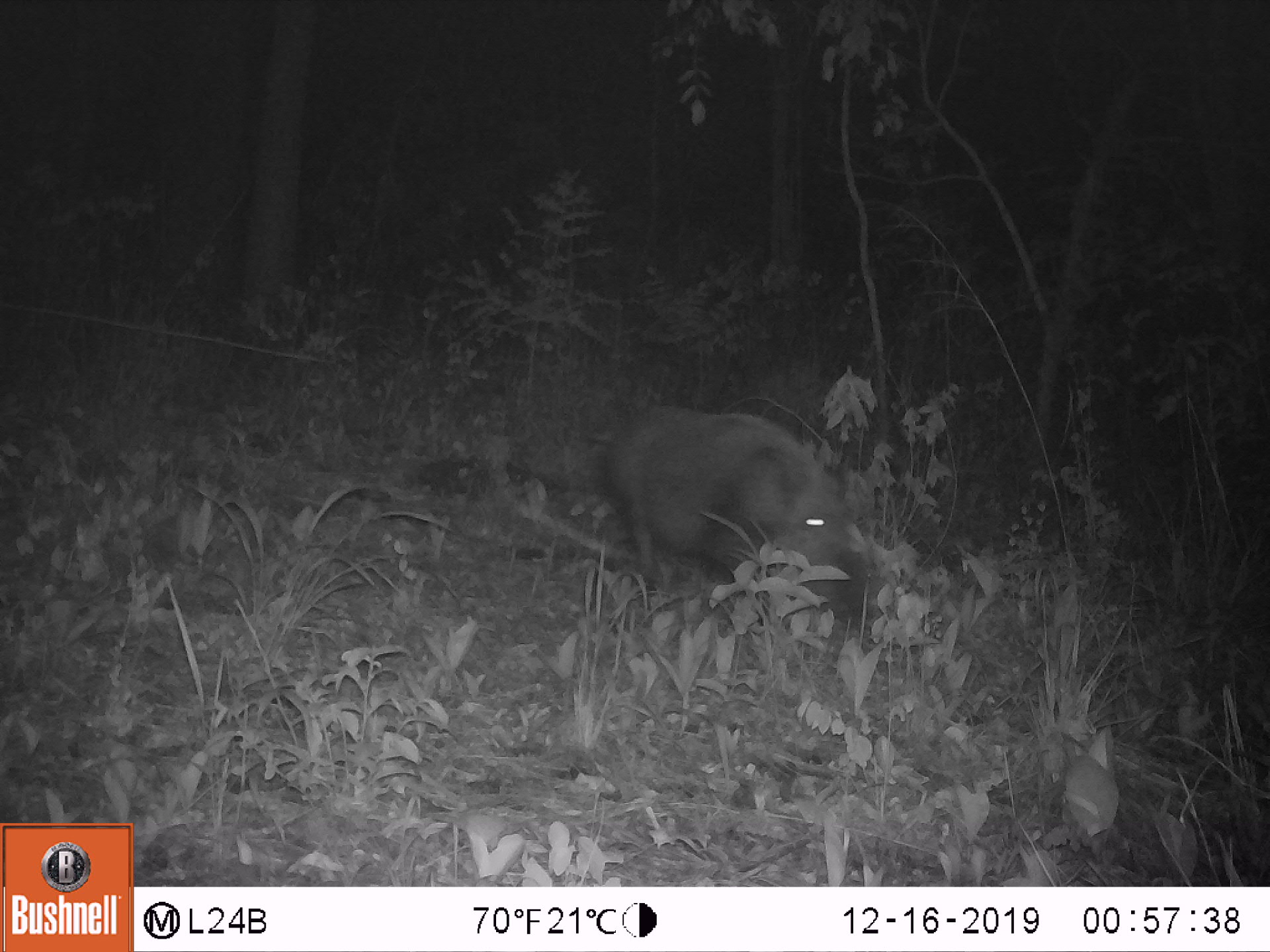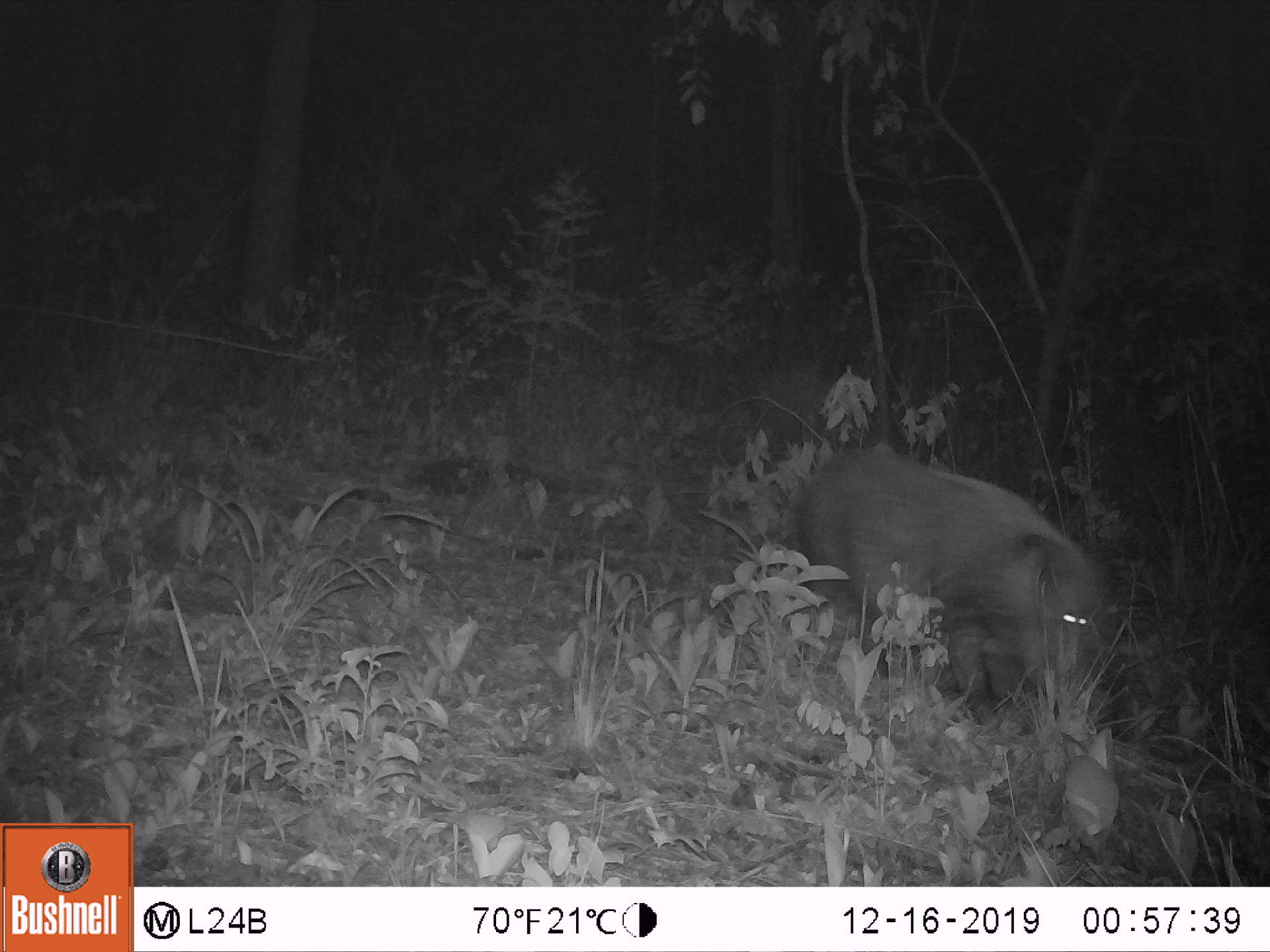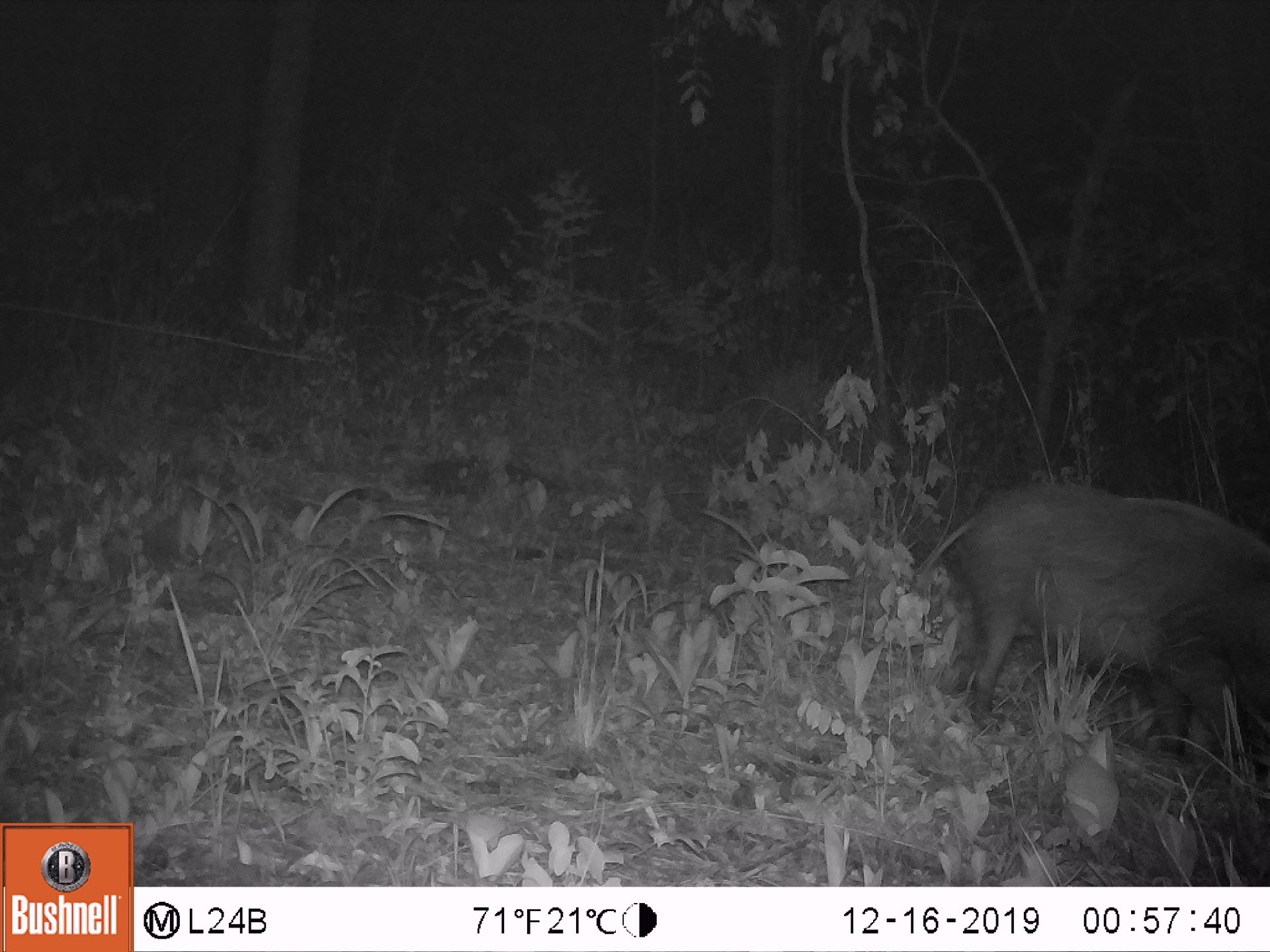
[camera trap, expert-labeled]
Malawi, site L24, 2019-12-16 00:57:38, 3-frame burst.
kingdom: Animalia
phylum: Chordata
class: Mammalia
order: Artiodactyla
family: Suidae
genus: Potamochoerus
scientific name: Potamochoerus larvatus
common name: bushpig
Bushpig (Potamochoerus larvatus), count 1.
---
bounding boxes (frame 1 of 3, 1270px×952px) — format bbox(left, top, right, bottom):
bushpig: bbox(604, 391, 863, 605)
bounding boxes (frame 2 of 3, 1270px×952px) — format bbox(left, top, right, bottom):
bushpig: bbox(804, 434, 1104, 719)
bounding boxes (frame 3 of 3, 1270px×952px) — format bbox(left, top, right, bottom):
bushpig: bbox(922, 477, 1263, 750)